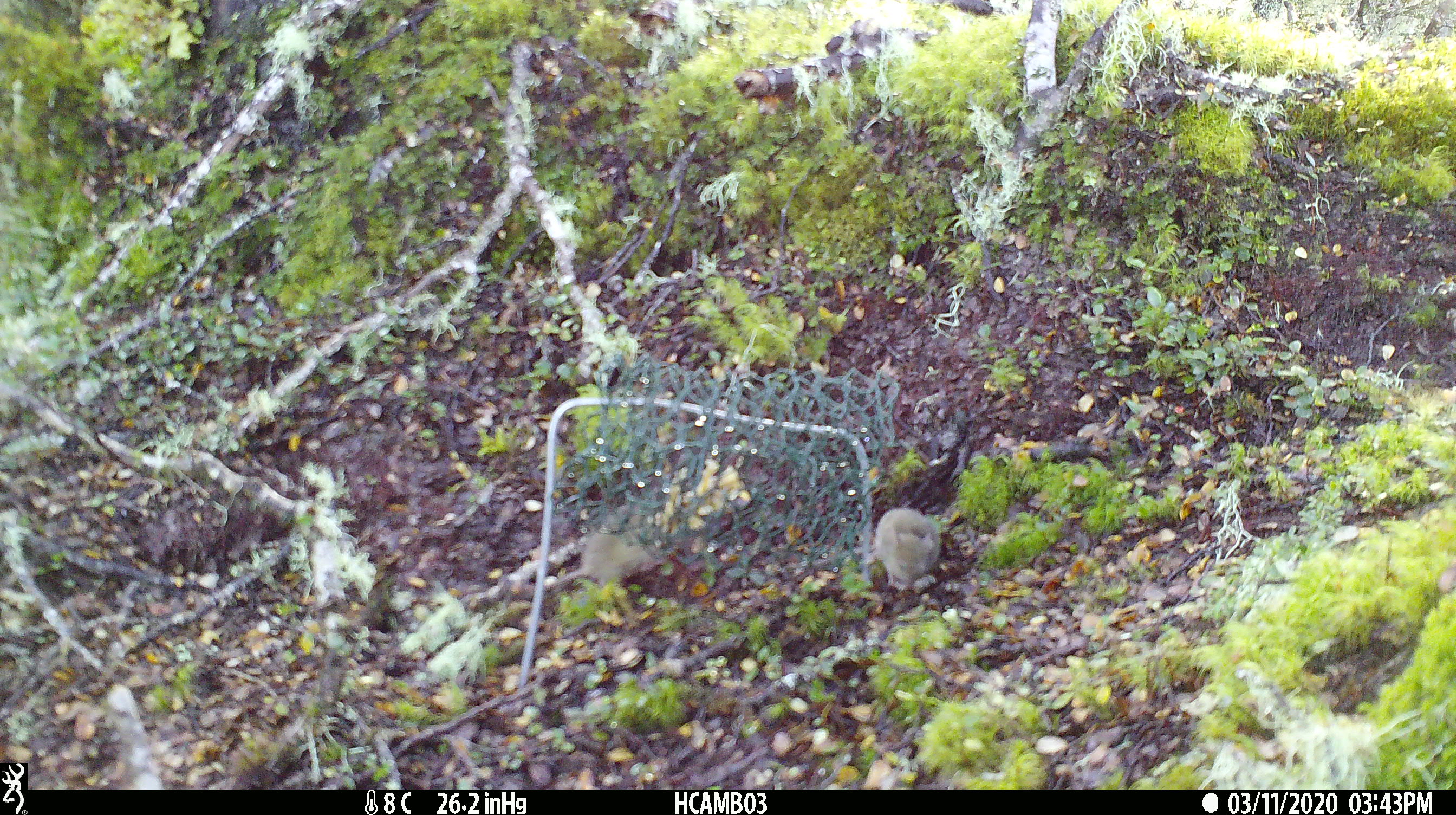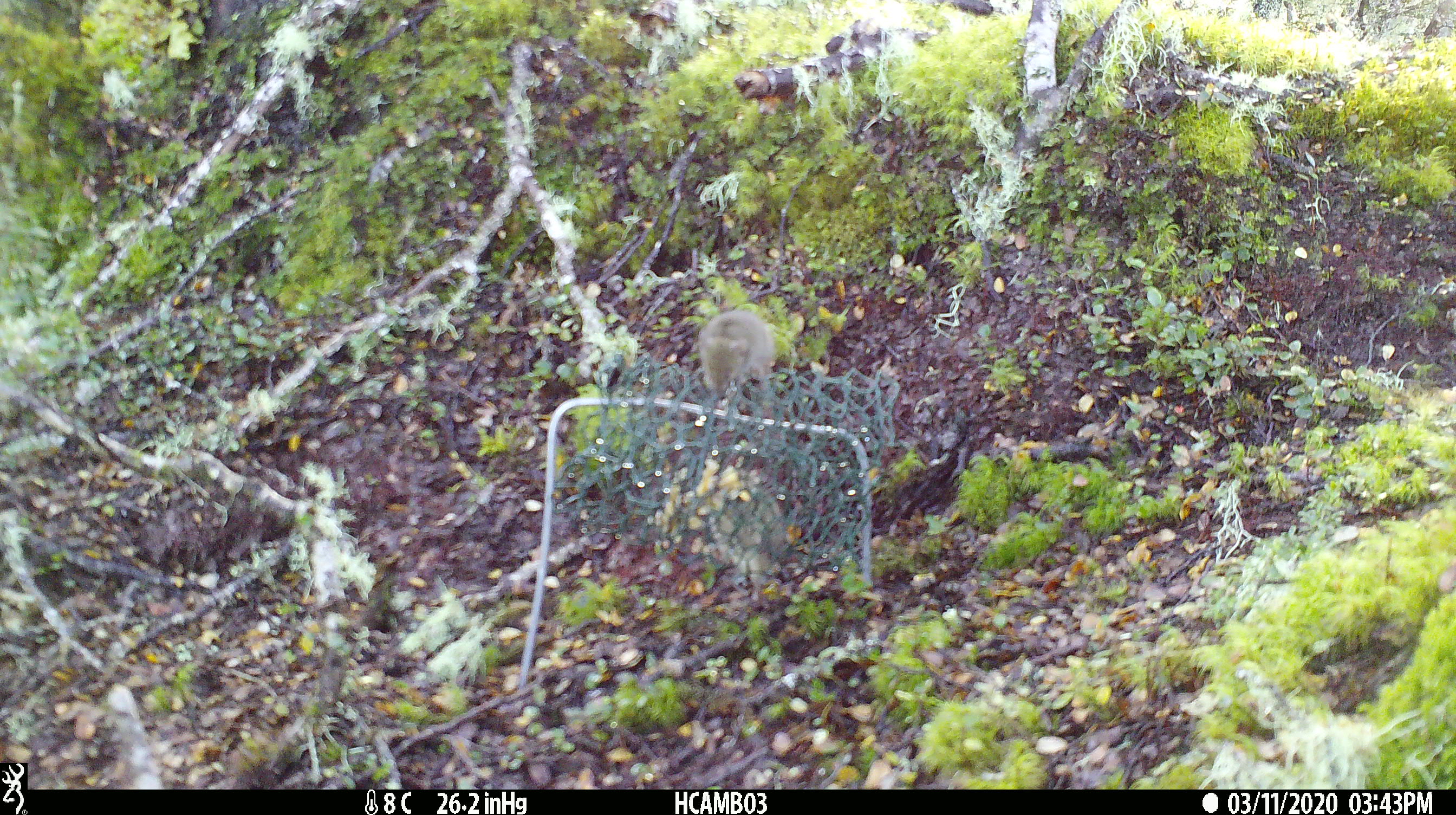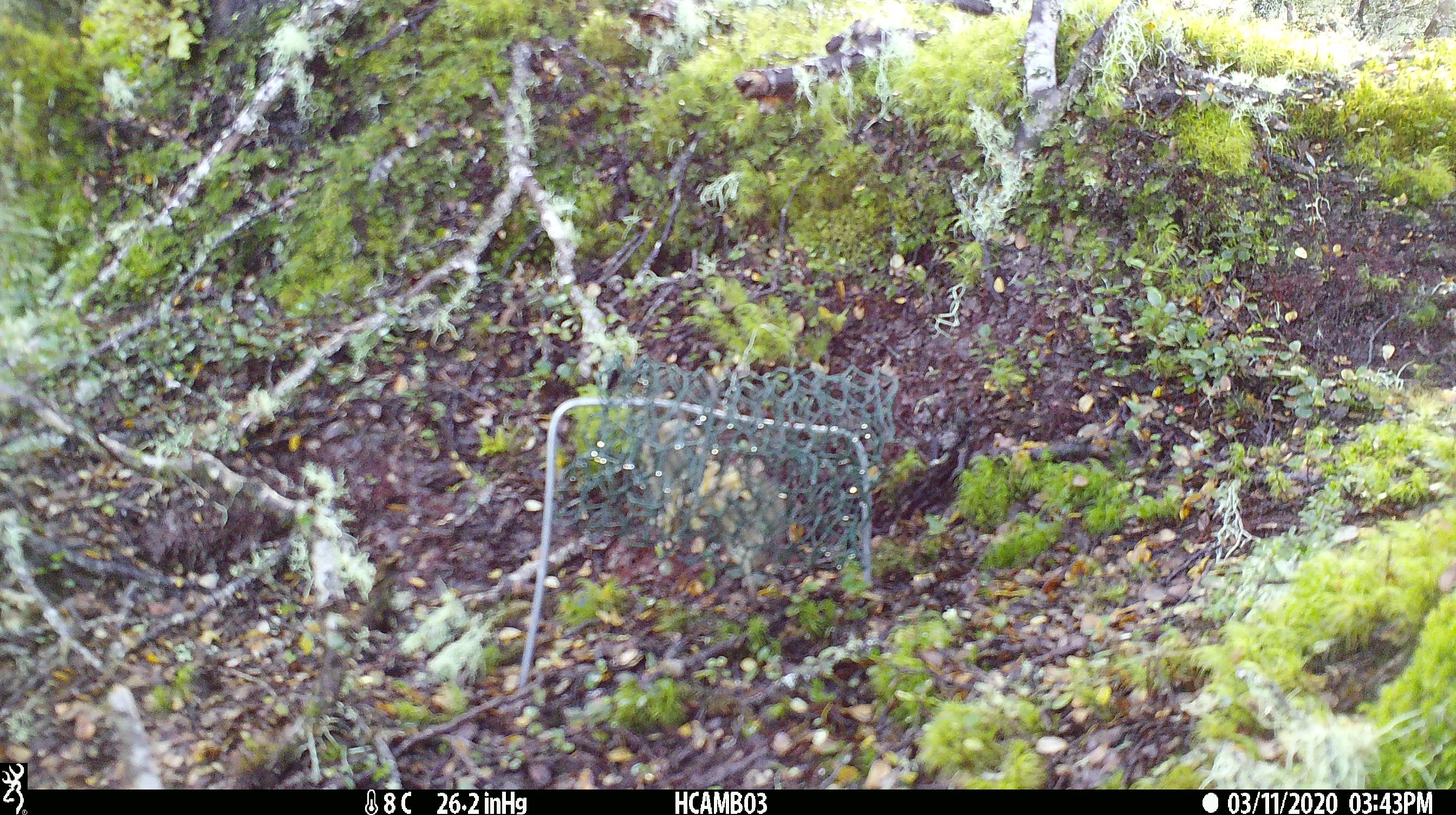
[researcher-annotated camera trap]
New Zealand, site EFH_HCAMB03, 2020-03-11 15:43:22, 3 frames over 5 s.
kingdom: Animalia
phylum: Chordata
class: Mammalia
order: Rodentia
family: Muridae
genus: Mus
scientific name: Mus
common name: mouse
Mouse (Mus).